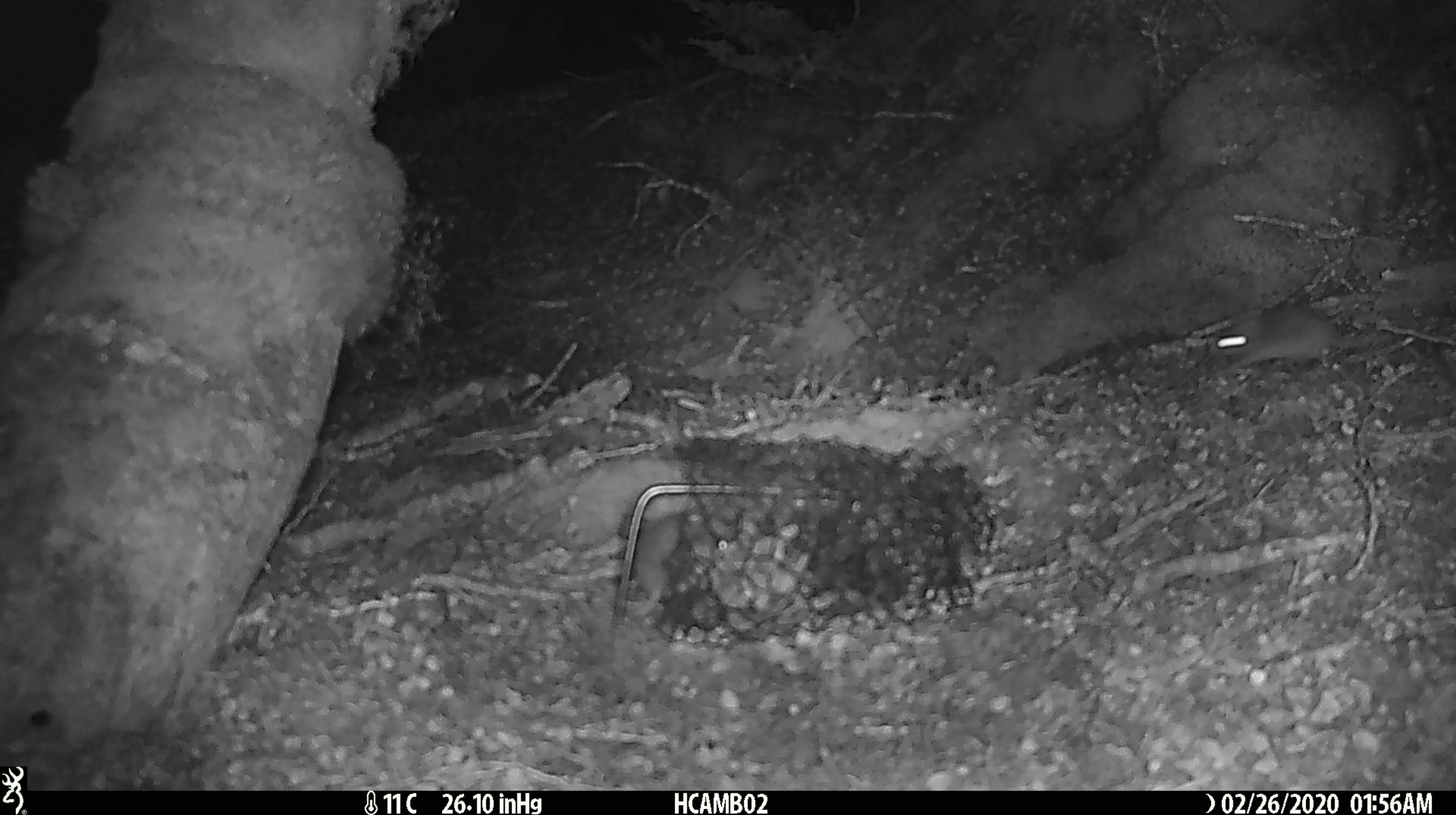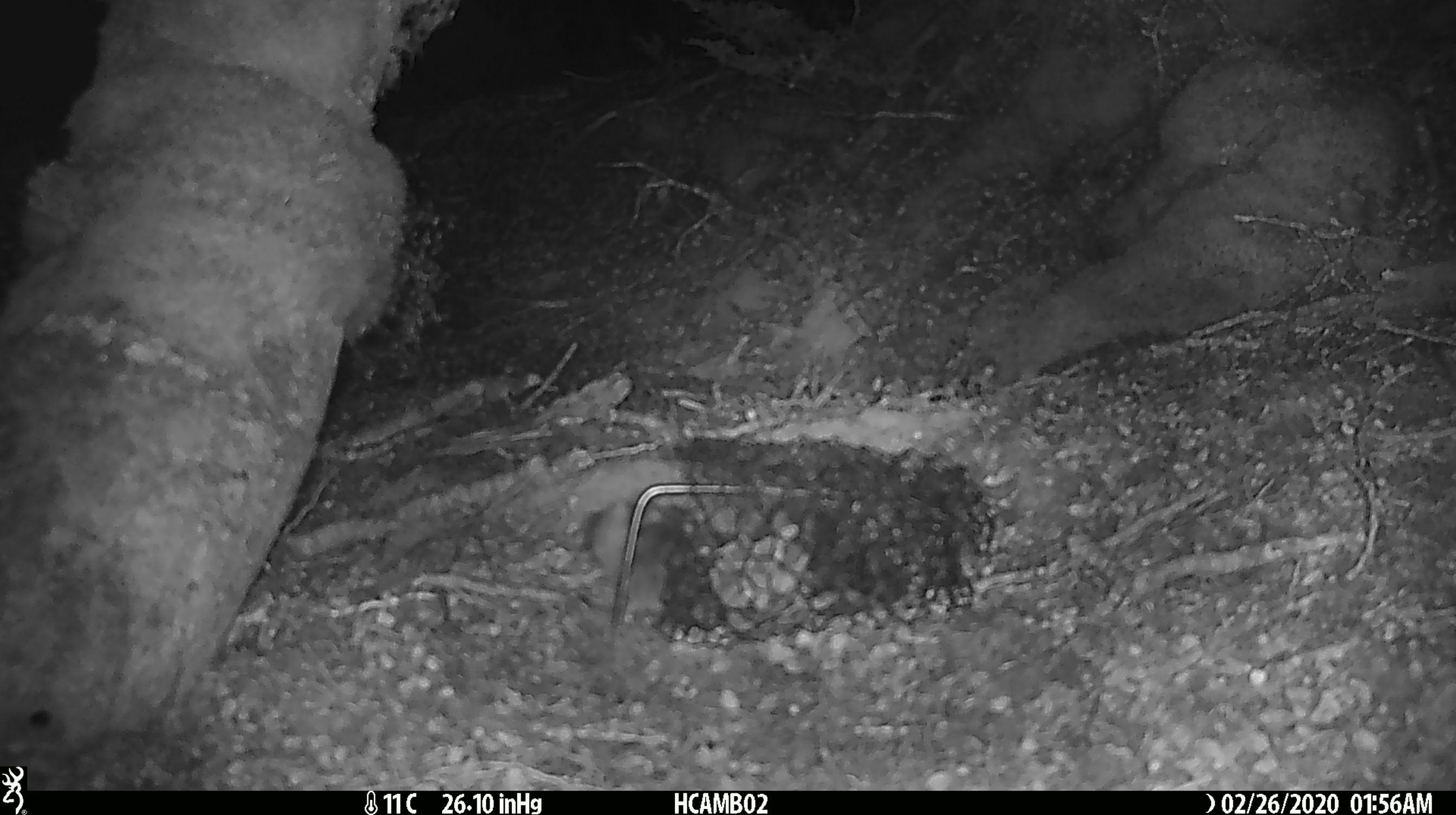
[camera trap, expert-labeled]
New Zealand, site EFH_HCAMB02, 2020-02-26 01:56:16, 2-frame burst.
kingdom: Animalia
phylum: Chordata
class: Mammalia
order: Rodentia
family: Muridae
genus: Mus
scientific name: Mus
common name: mouse